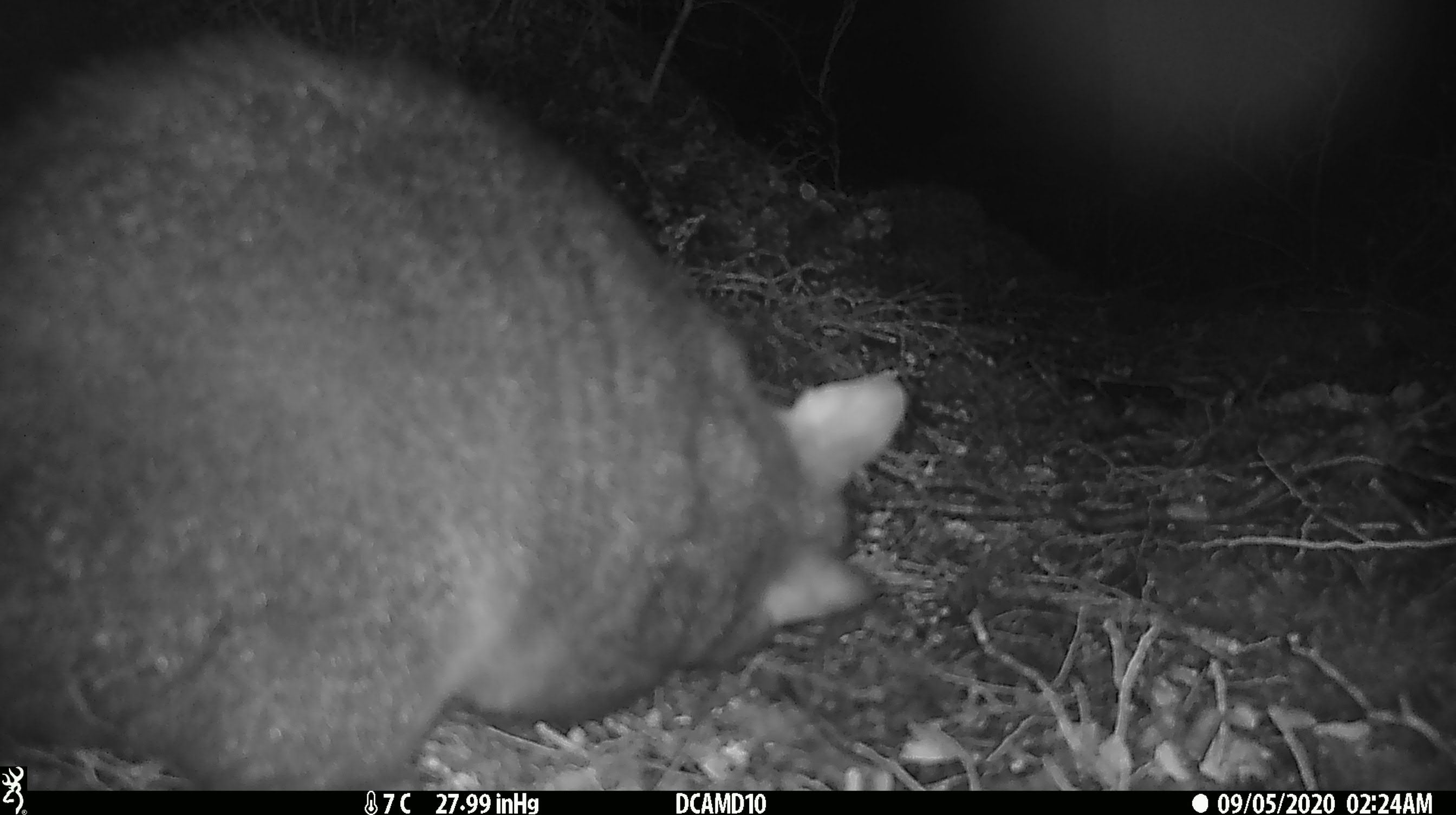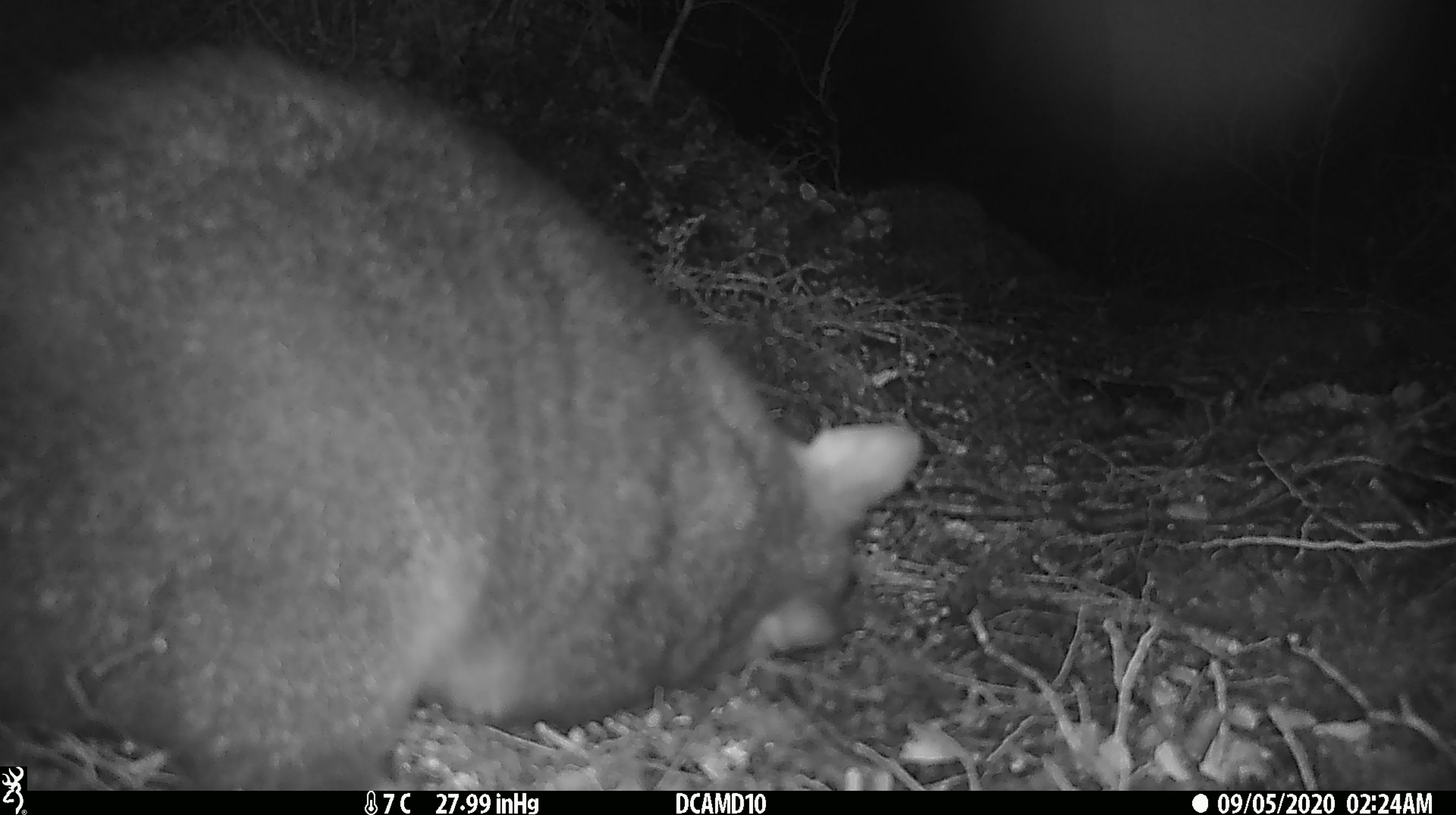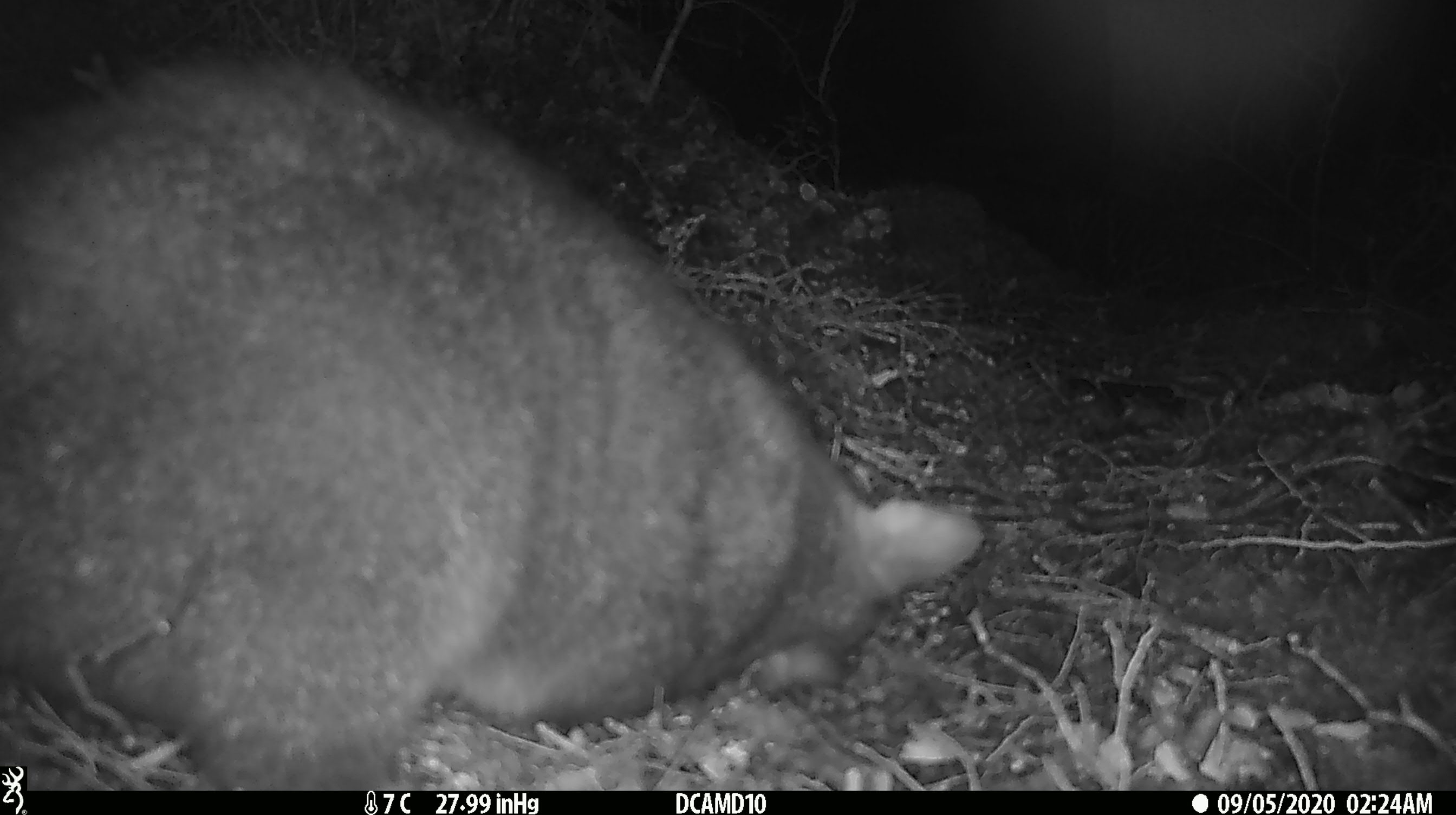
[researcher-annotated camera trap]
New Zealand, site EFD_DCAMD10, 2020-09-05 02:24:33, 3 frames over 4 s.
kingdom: Animalia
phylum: Chordata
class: Mammalia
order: Diprotodontia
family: Phalangeridae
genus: Trichosurus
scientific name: Trichosurus vulpecula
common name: common brushtail possum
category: possum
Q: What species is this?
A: Possum (common brushtail possum) (Trichosurus vulpecula).